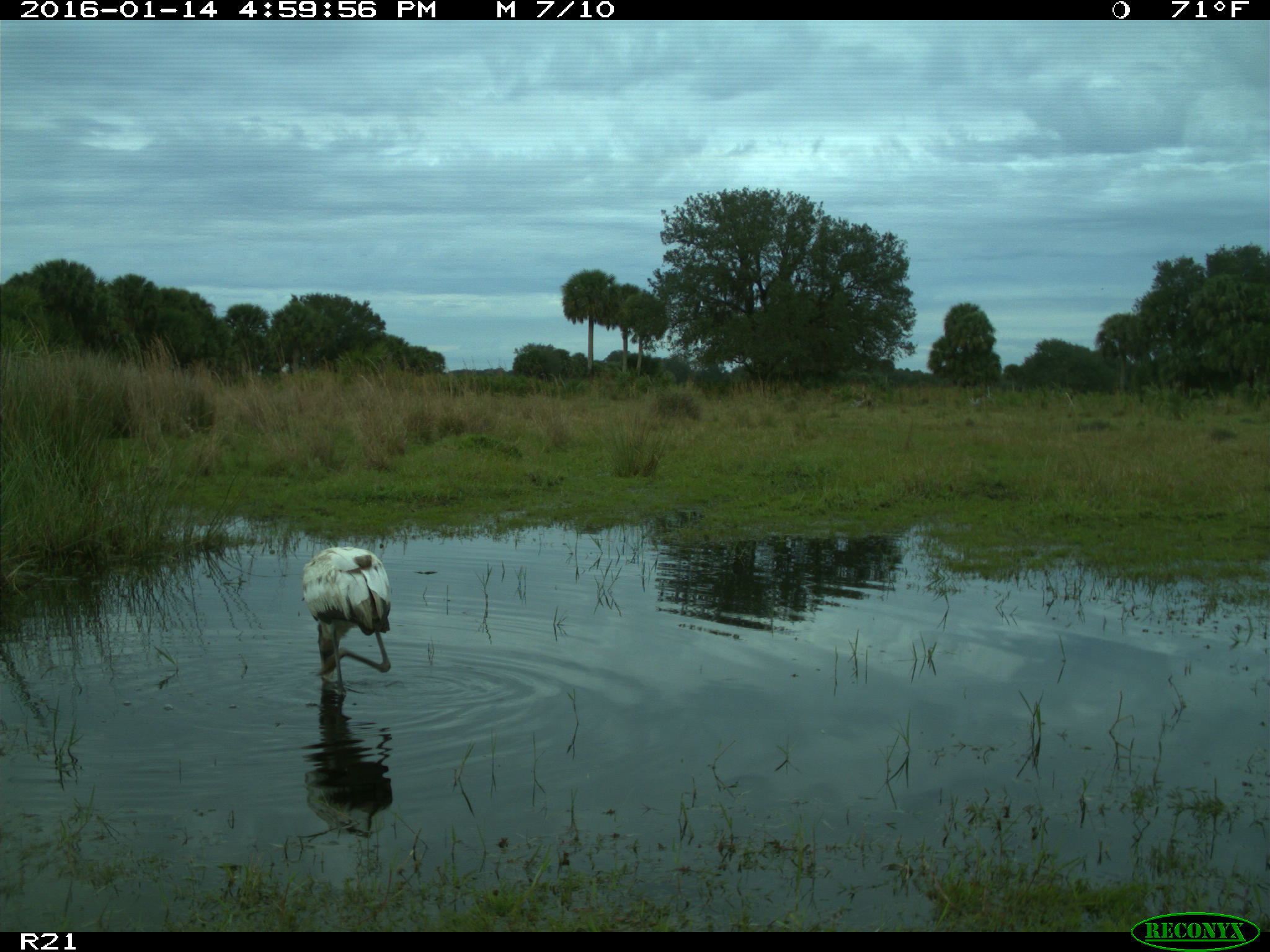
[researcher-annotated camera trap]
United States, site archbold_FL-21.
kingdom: Animalia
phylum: Chordata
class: Aves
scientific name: Aves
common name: birds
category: unidentified bird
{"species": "unidentified bird (birds) (Aves)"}